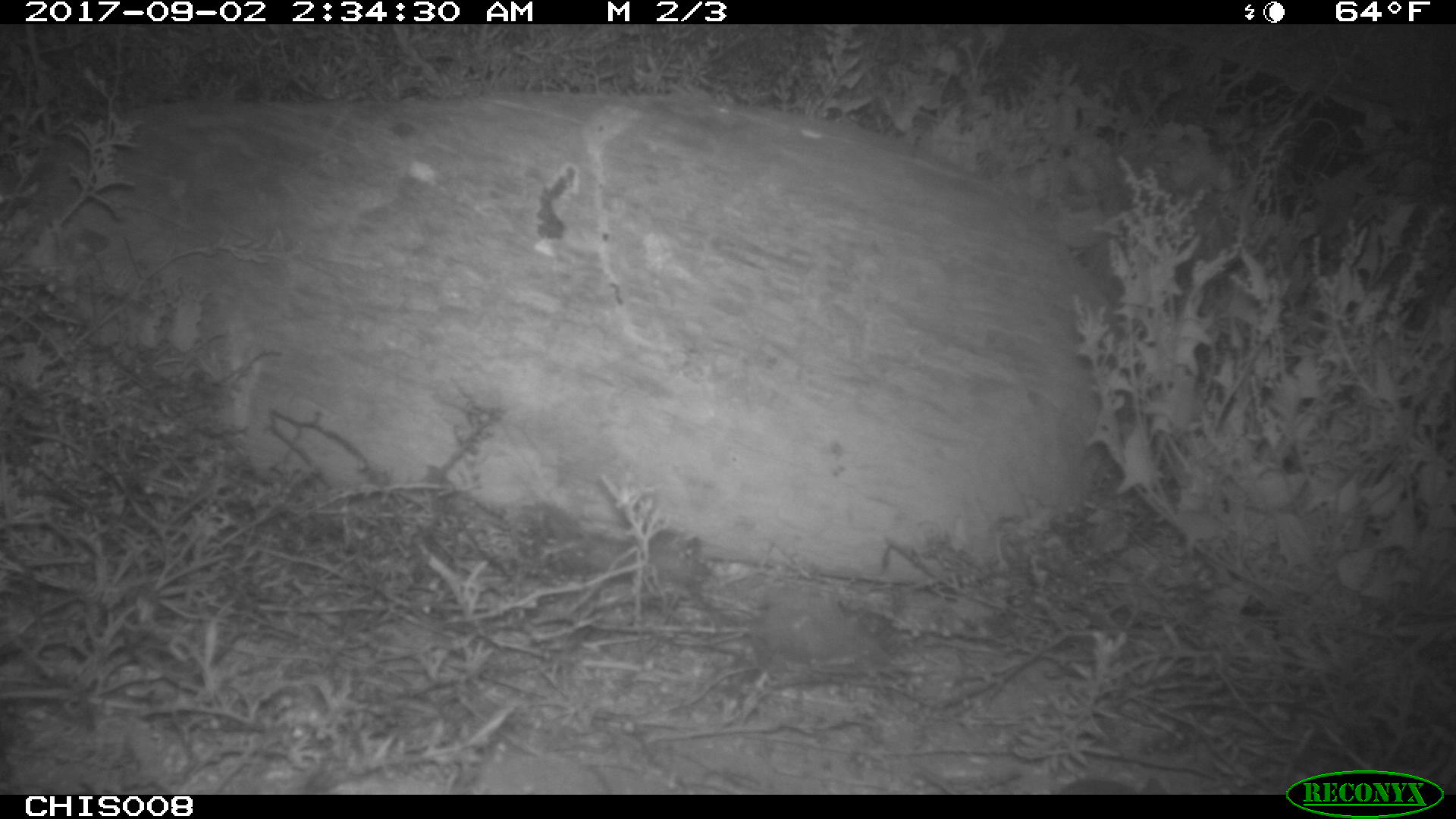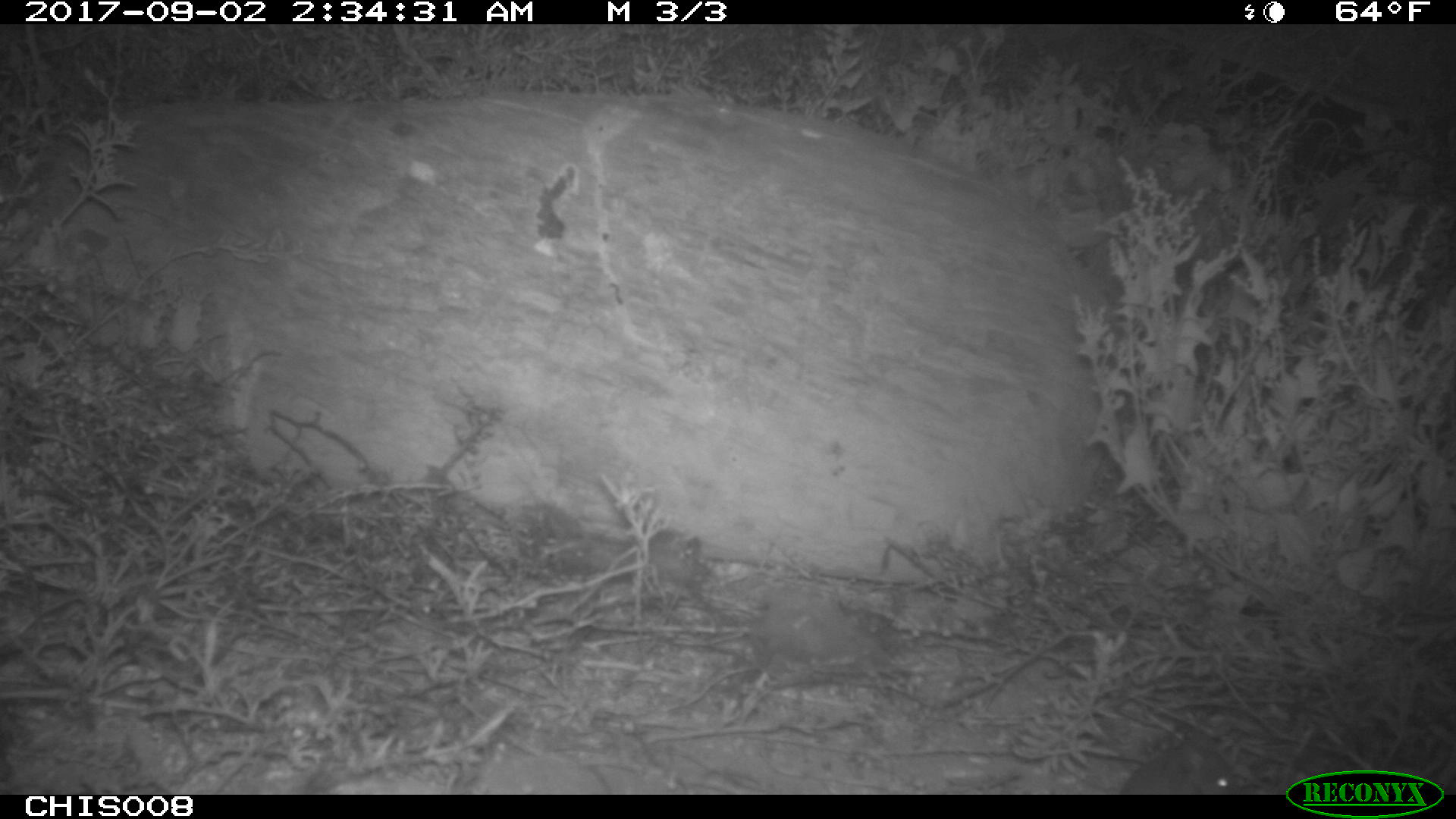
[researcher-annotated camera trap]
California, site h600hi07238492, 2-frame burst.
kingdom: Animalia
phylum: Chordata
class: Mammalia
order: Rodentia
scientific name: Rodentia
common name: rodent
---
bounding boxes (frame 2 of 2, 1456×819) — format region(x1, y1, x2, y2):
rodent: region(1118, 738, 1240, 794)